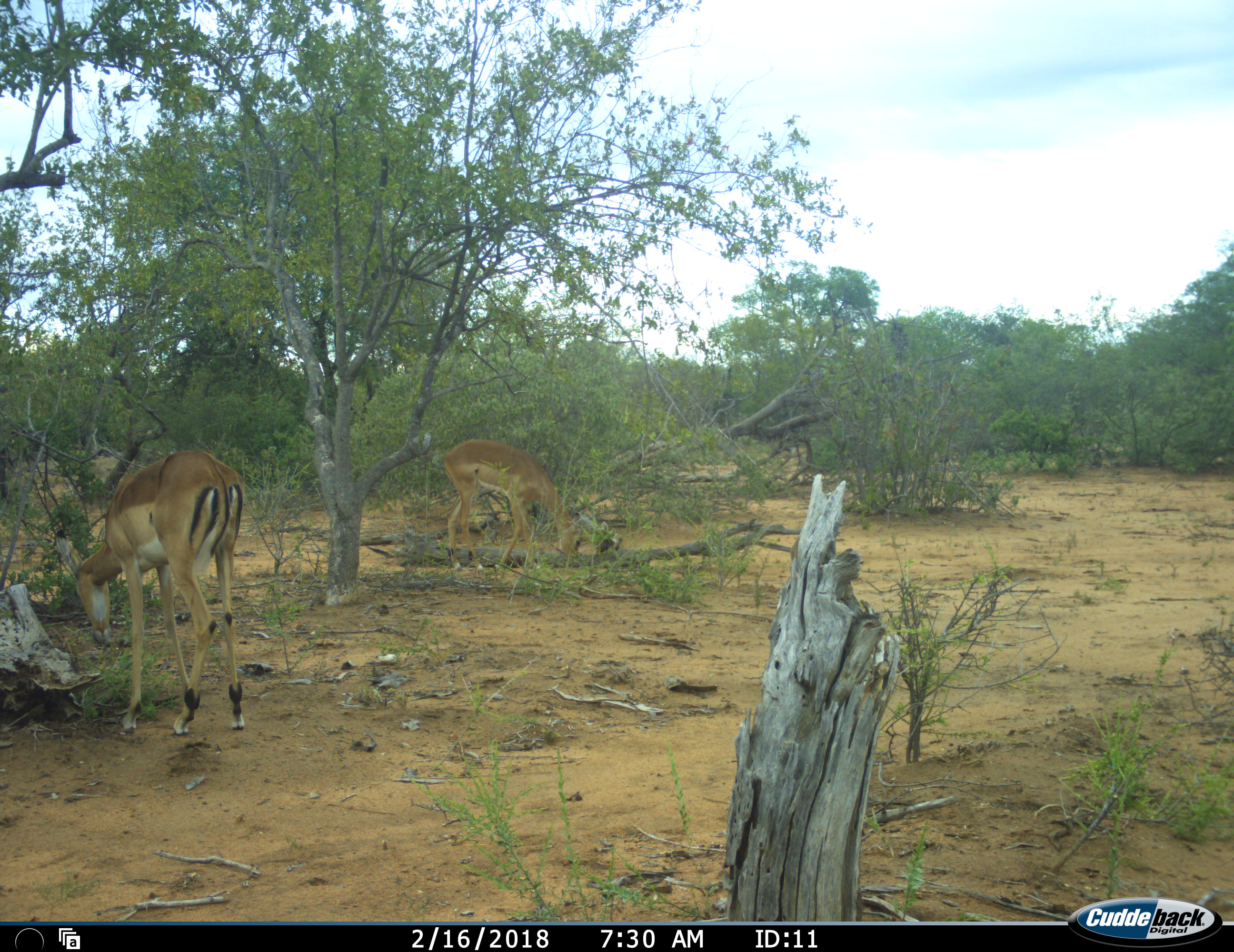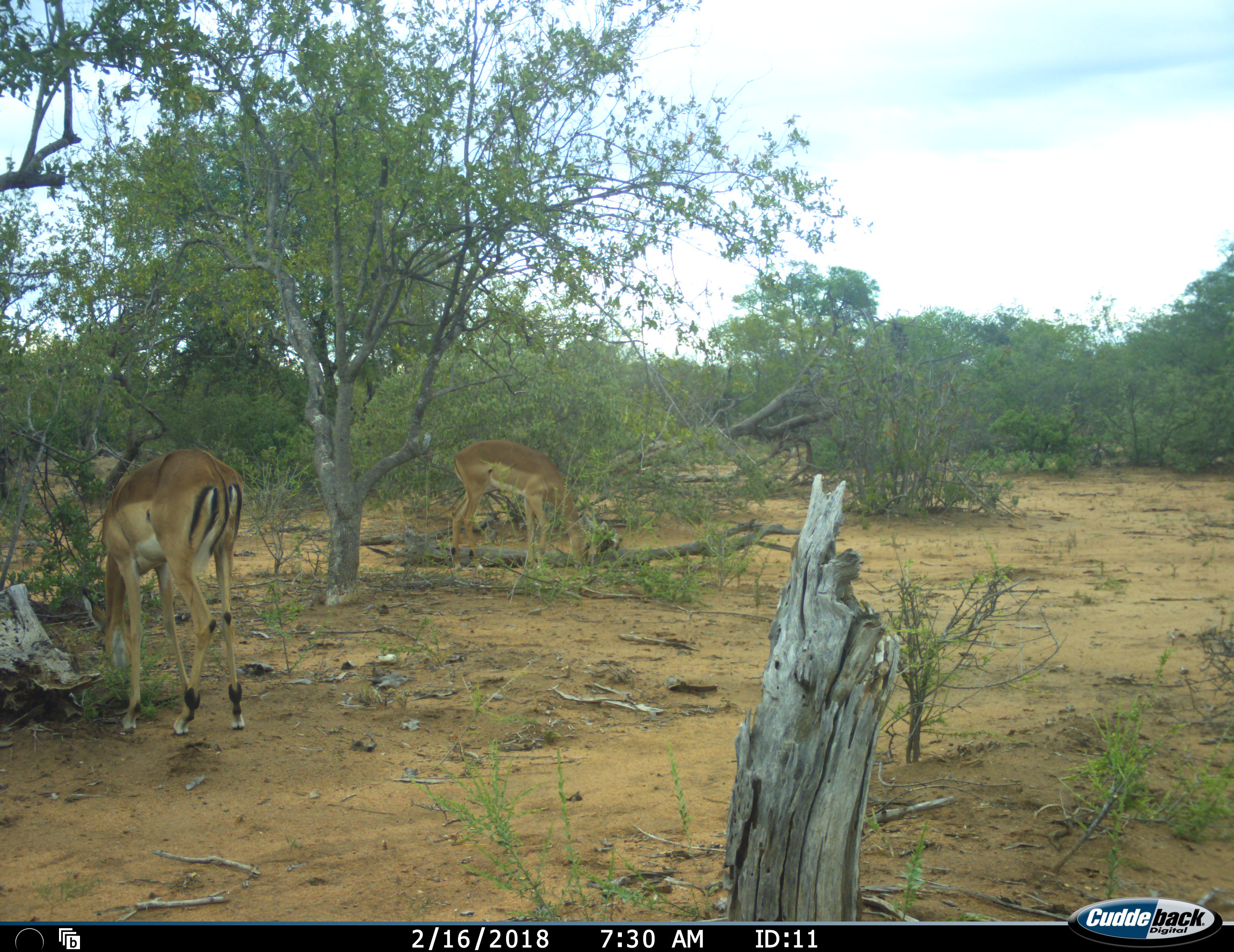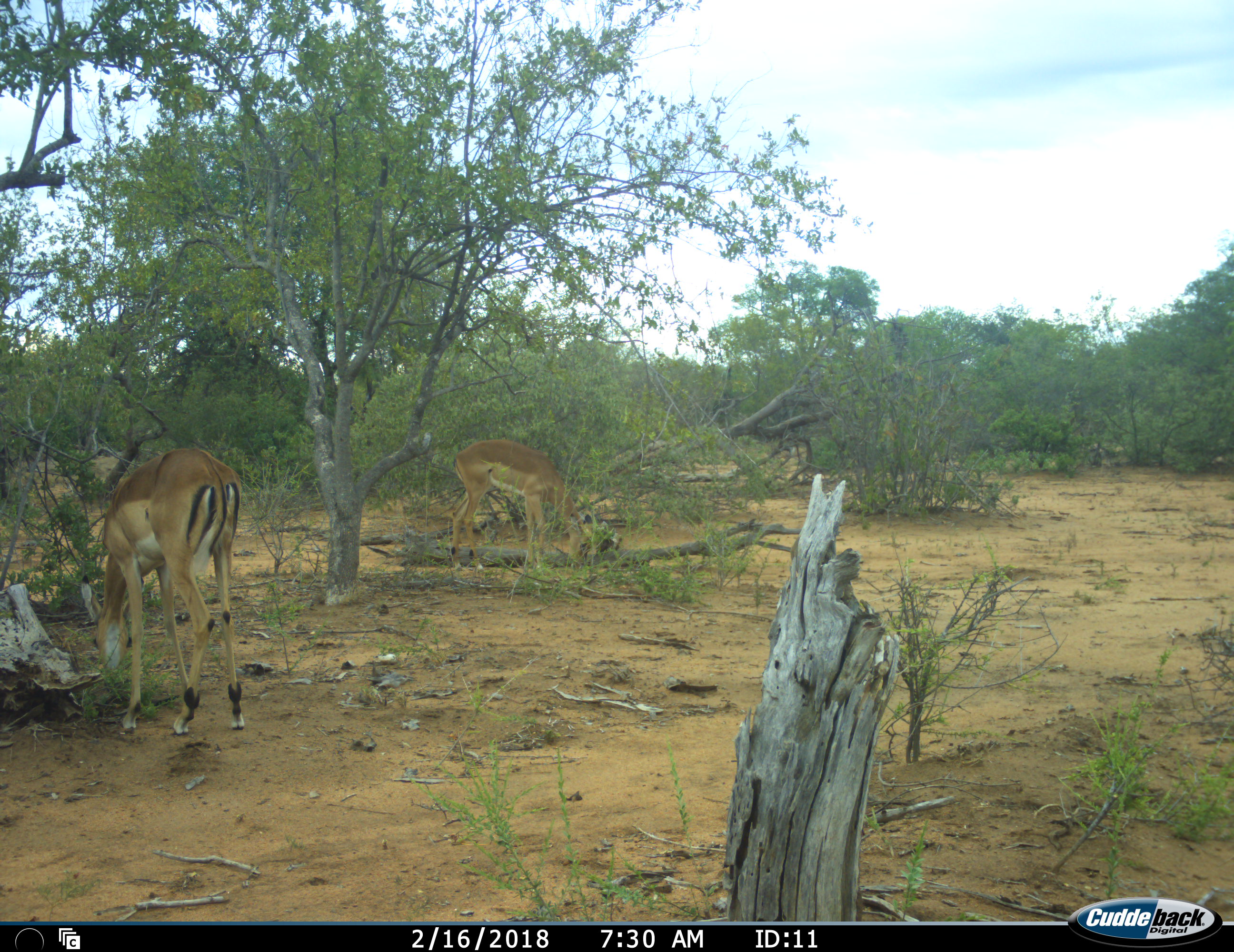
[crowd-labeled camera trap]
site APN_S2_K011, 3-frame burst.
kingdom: Animalia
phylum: Chordata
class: Mammalia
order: Artiodactyla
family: Bovidae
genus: Aepyceros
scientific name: Aepyceros melampus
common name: impala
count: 2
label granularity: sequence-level